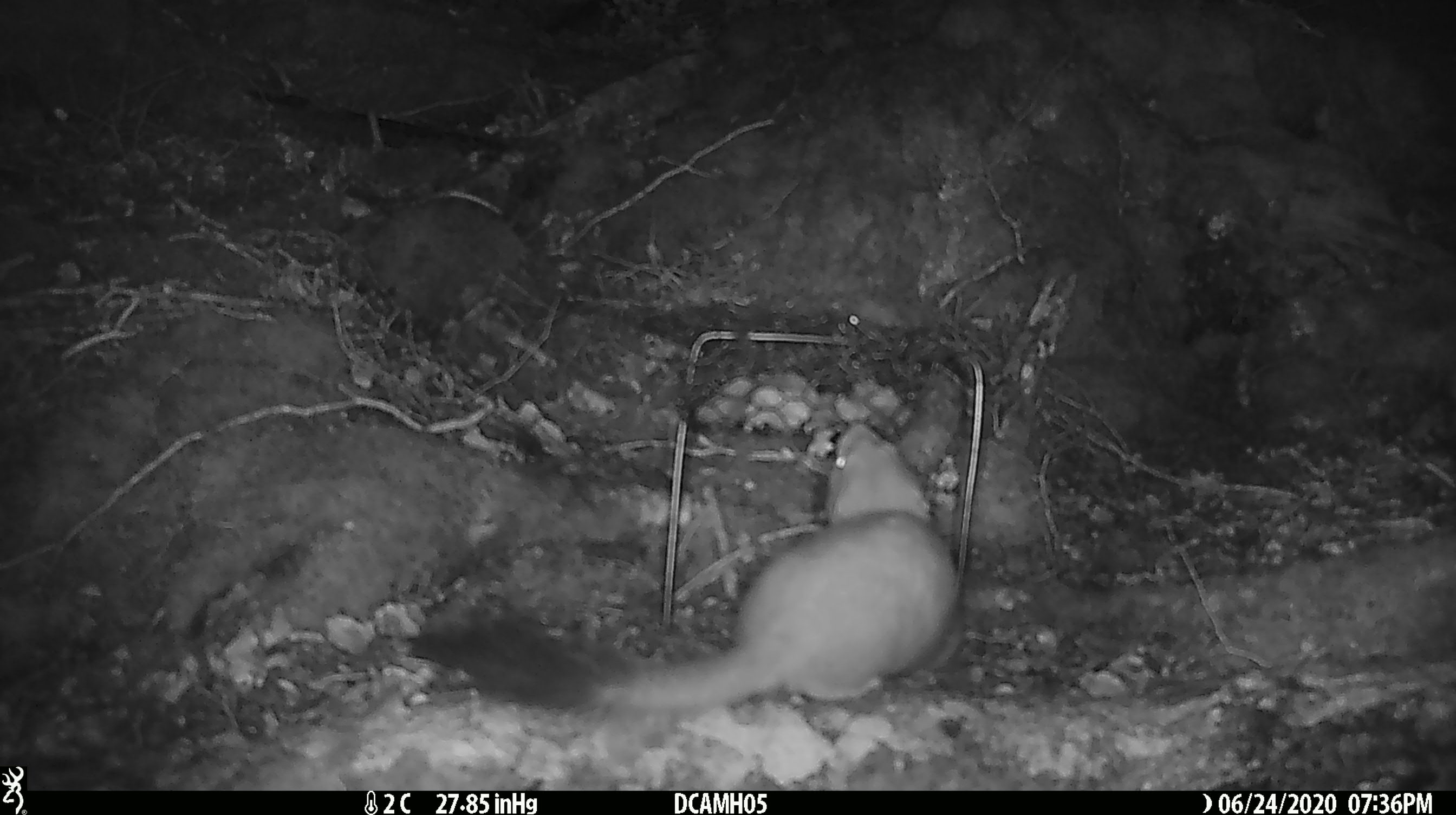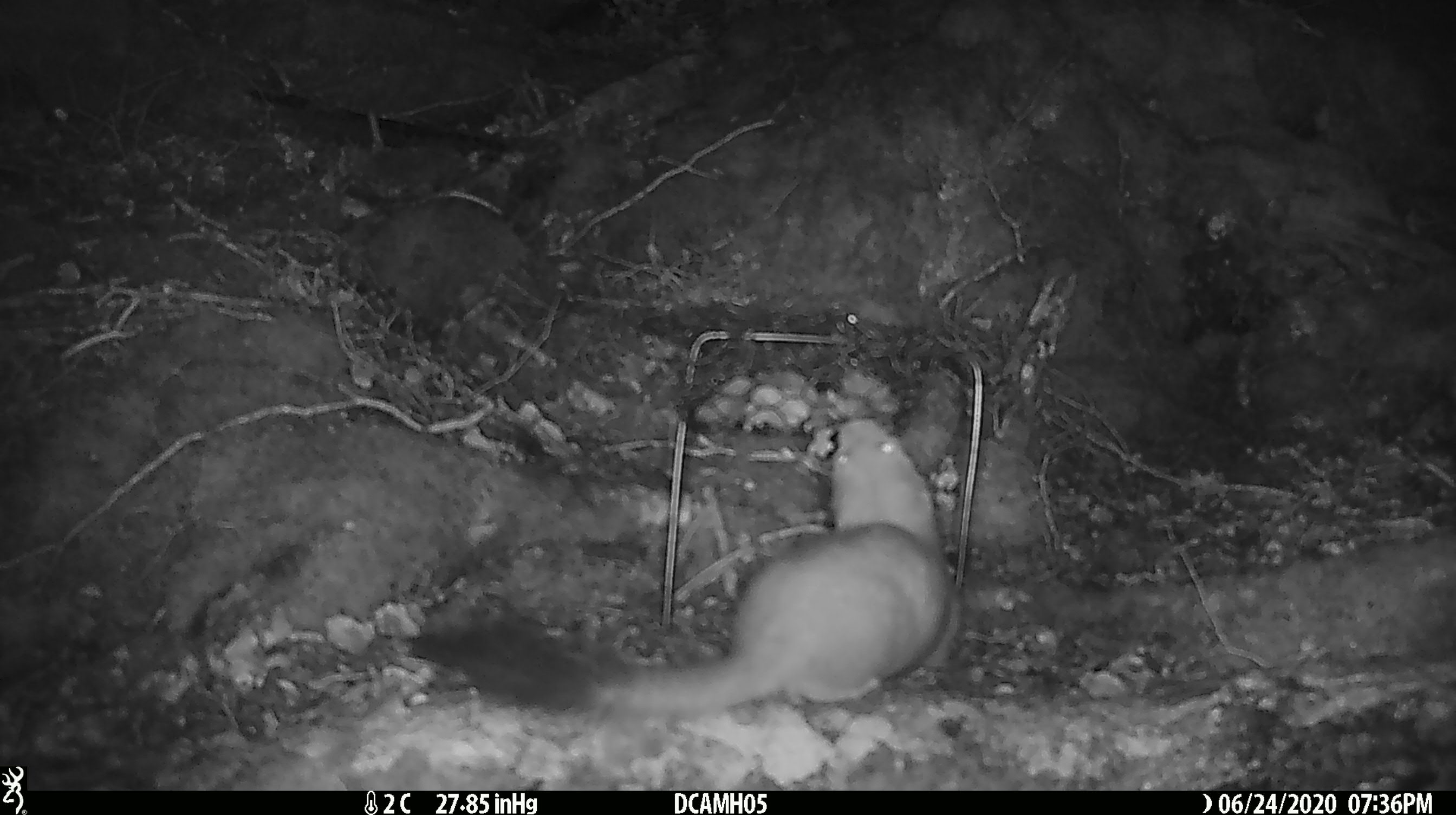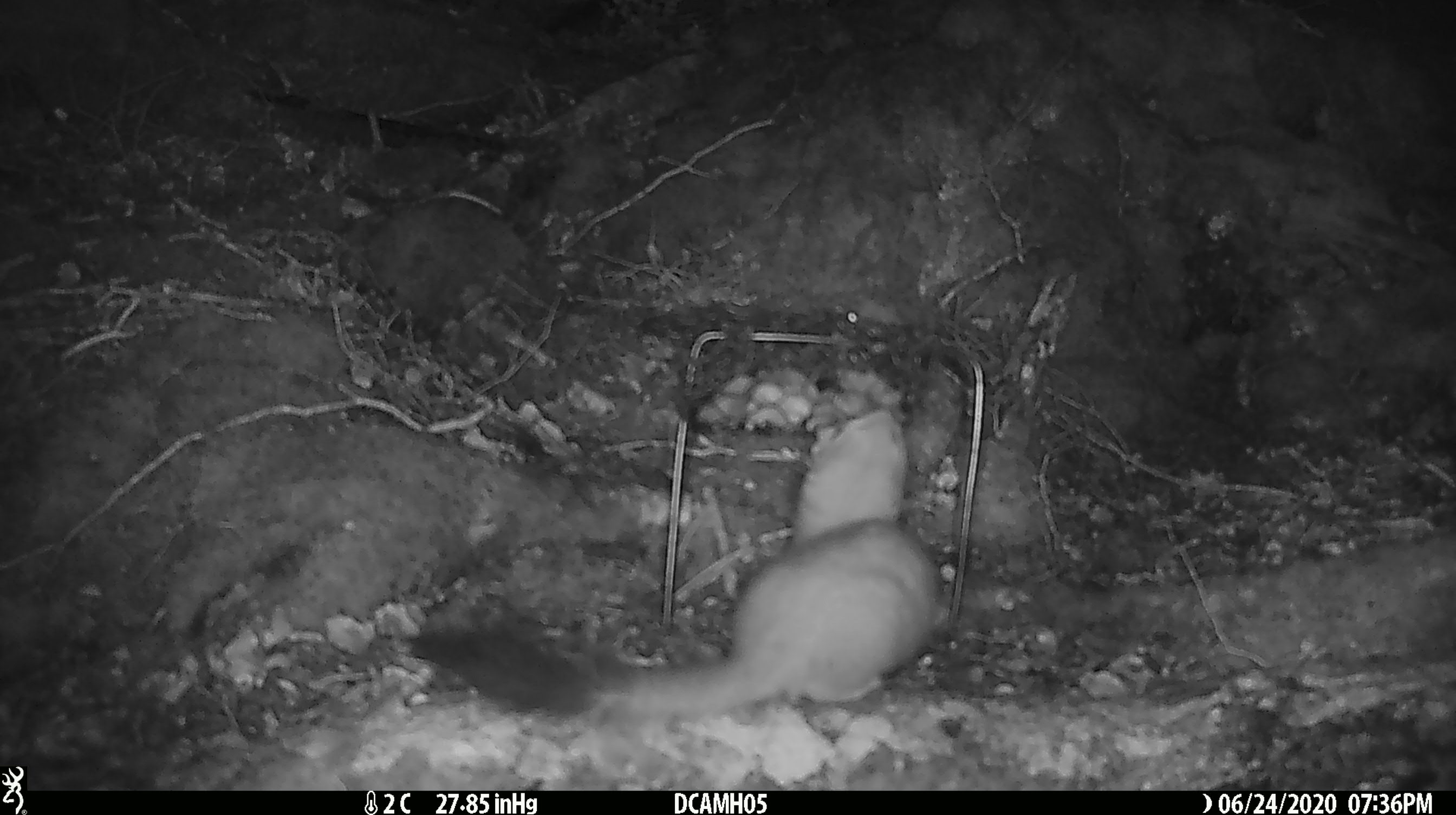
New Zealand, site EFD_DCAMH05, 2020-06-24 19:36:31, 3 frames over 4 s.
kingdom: Animalia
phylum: Chordata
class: Mammalia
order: Carnivora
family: Mustelidae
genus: Mustela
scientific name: Mustela erminea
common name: stoat